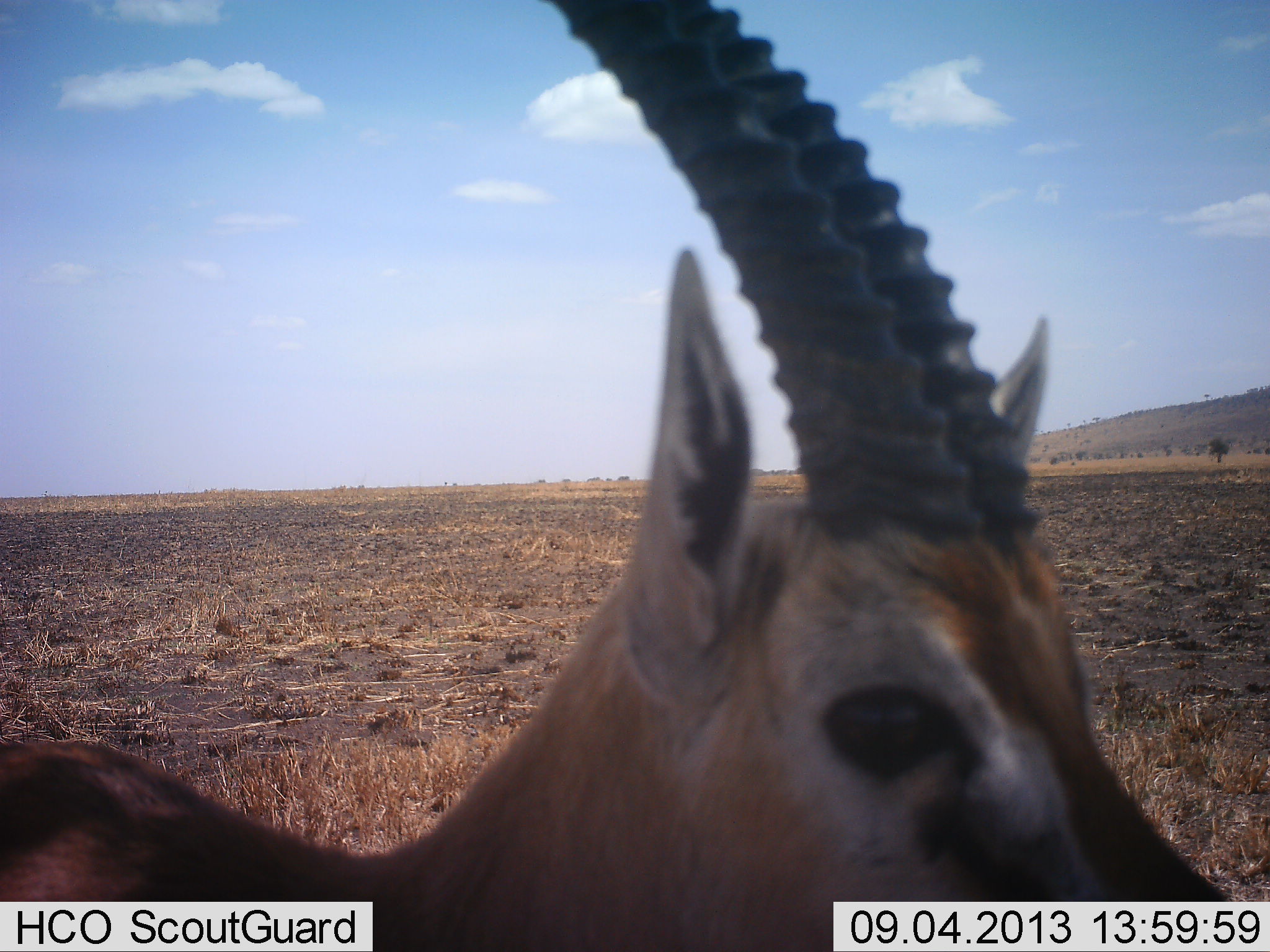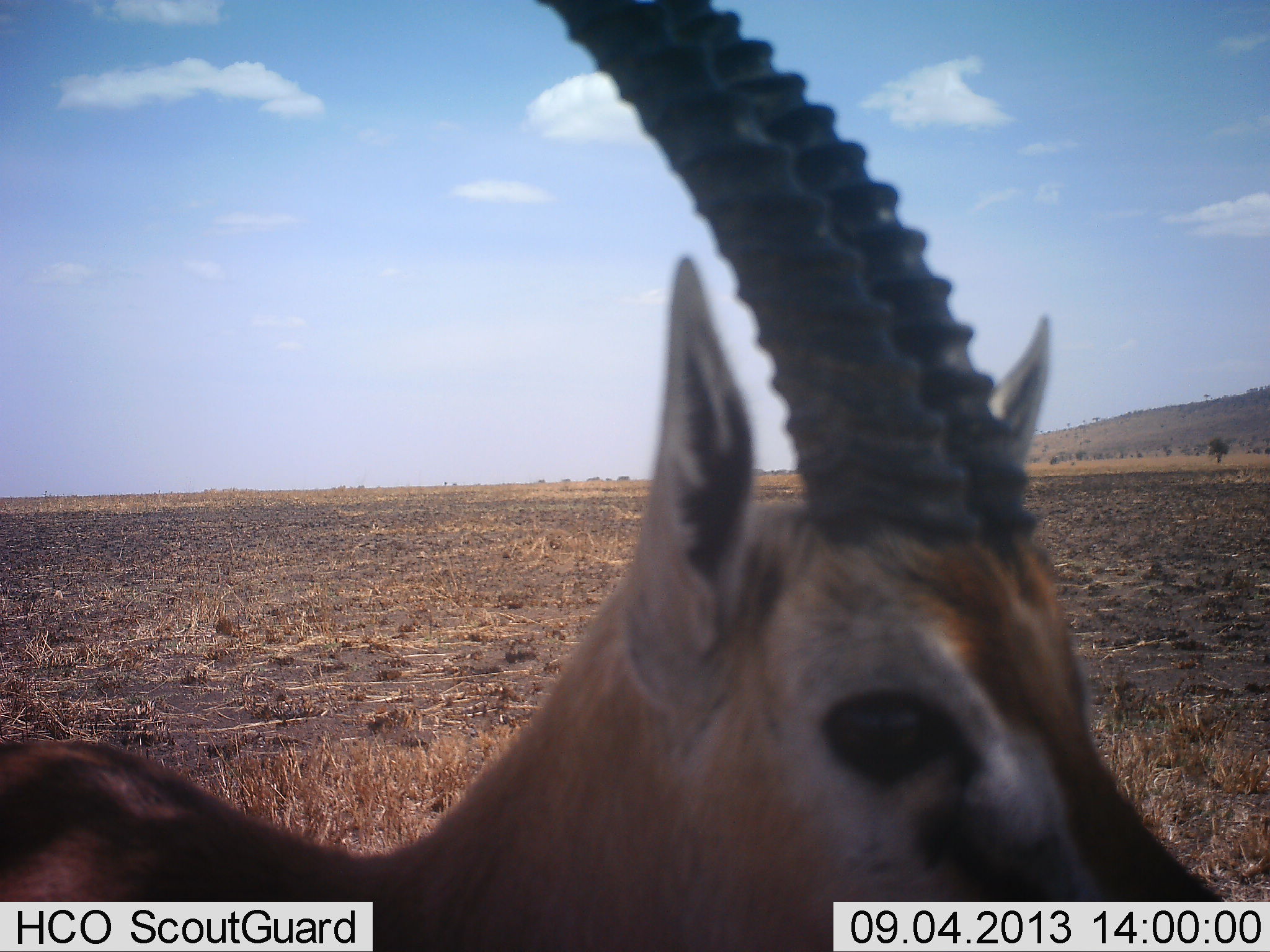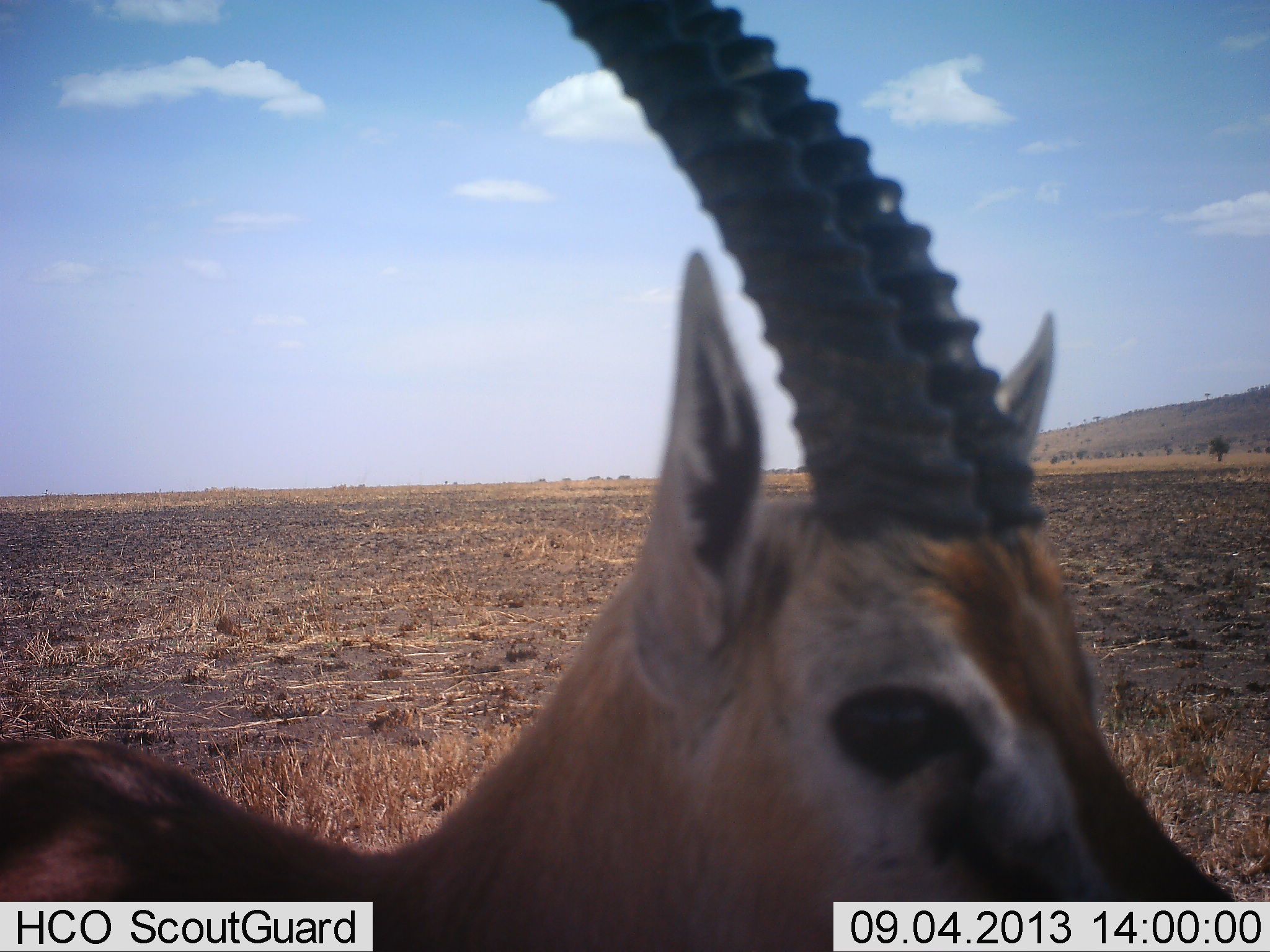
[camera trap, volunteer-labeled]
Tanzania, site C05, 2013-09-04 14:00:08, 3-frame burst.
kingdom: Animalia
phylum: Chordata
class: Mammalia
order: Artiodactyla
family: Bovidae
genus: Eudorcas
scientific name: Eudorcas thomsonii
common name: thomson's gazelle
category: gazellethomsons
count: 1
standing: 90%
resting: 0%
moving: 10%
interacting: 0%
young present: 0%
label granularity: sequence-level